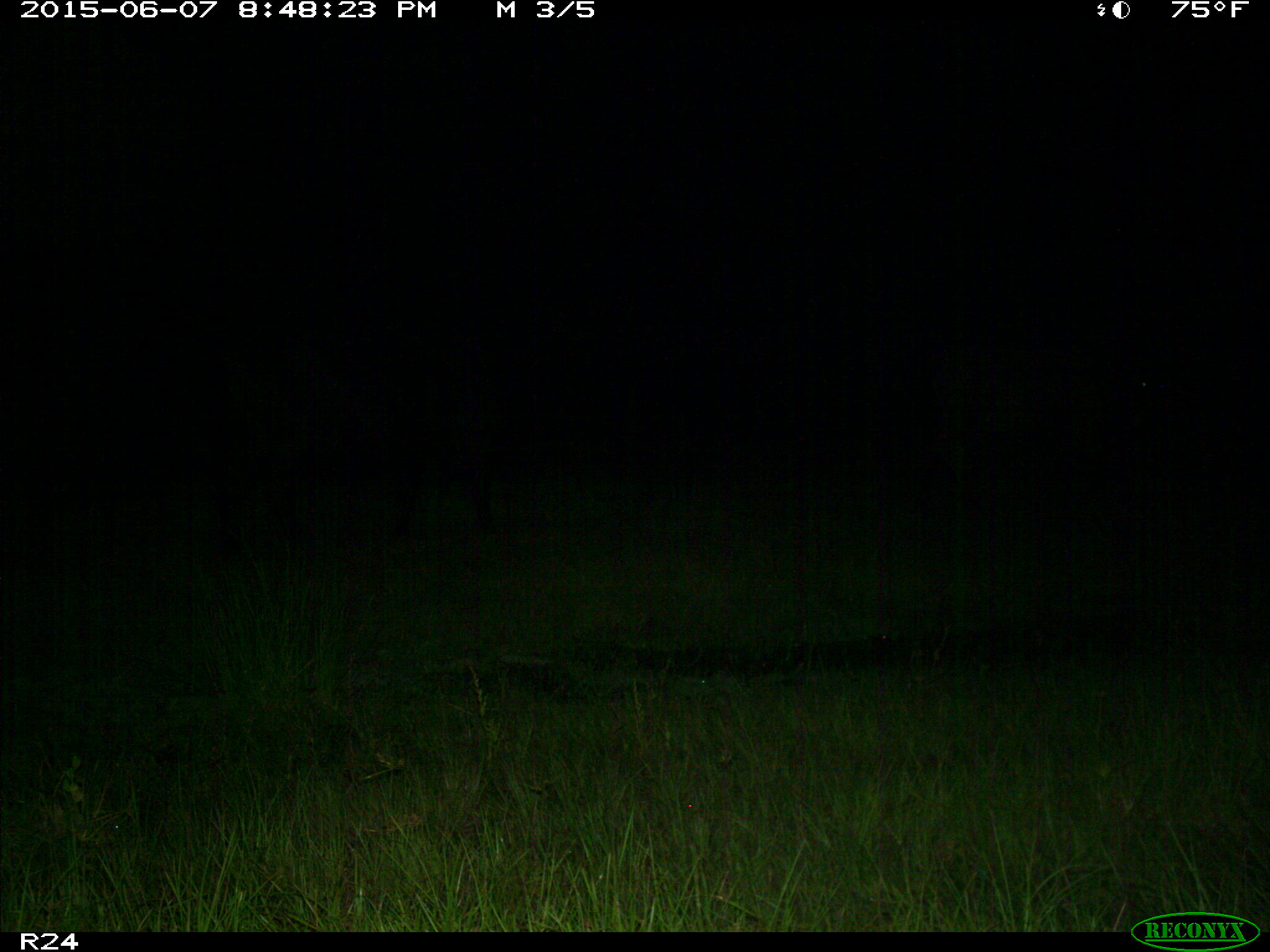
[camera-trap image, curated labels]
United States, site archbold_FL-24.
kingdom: Animalia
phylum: Chordata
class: Mammalia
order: Artiodactyla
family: Bovidae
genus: Bos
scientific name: Bos taurus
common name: domestic cow